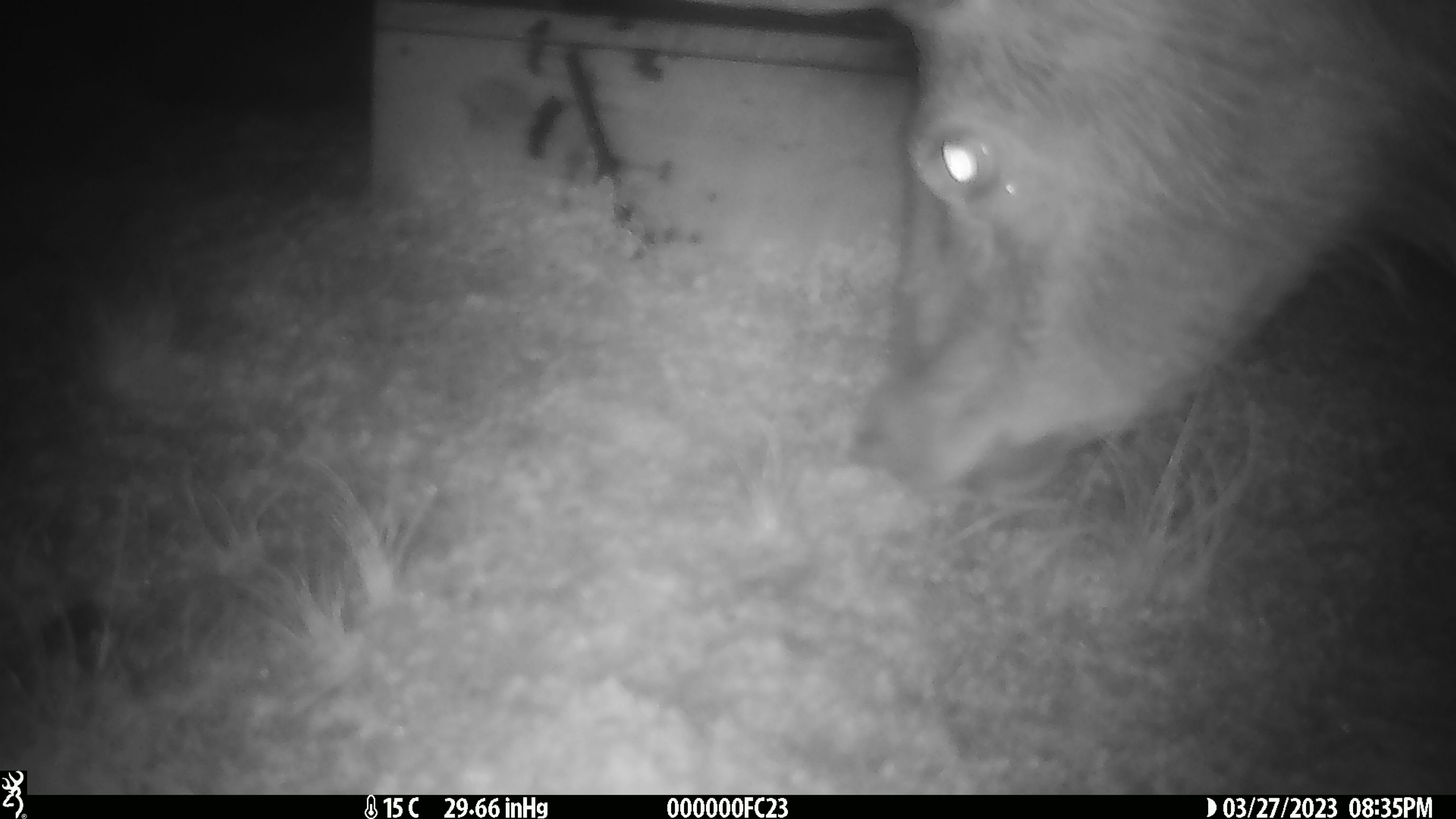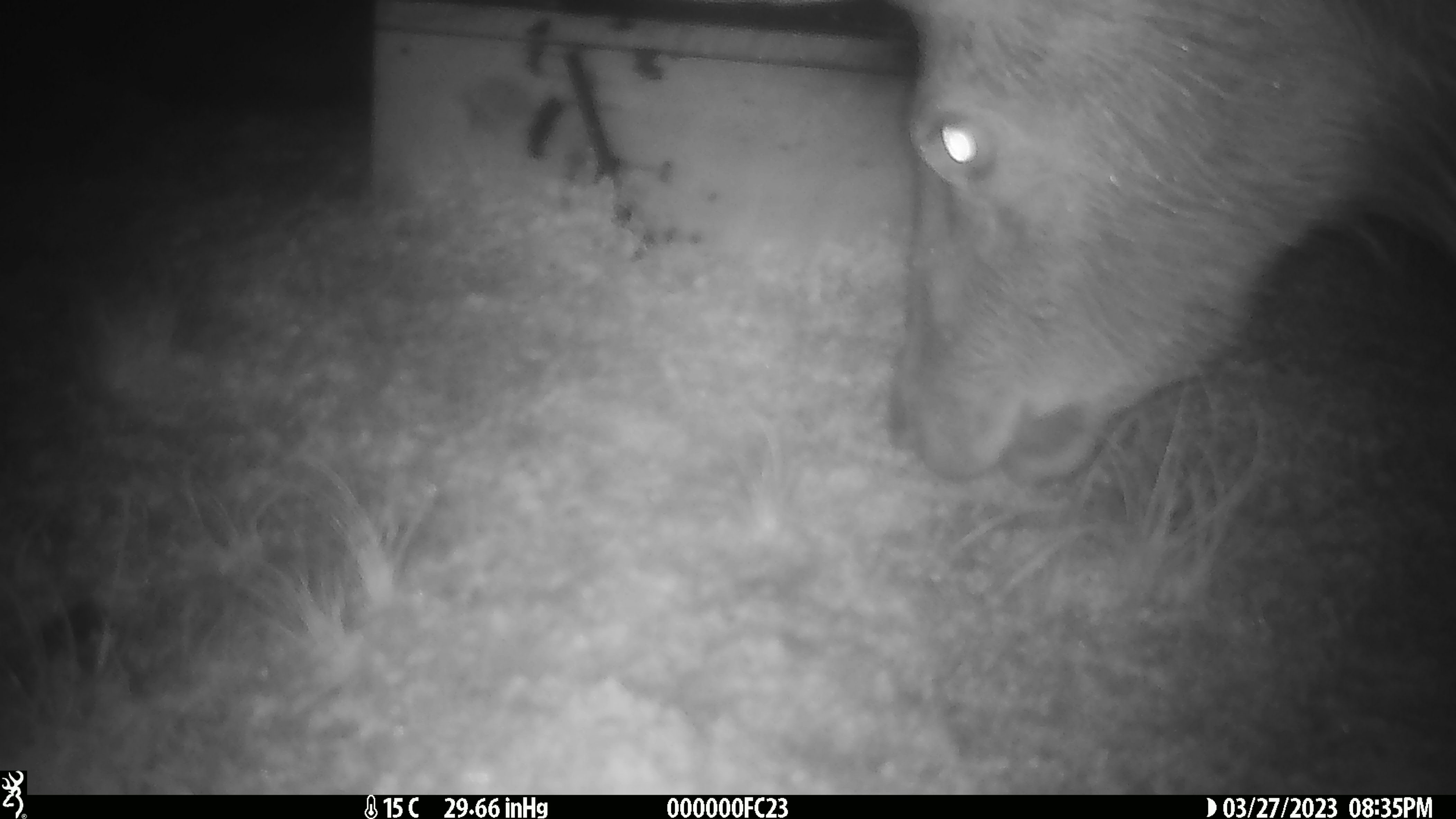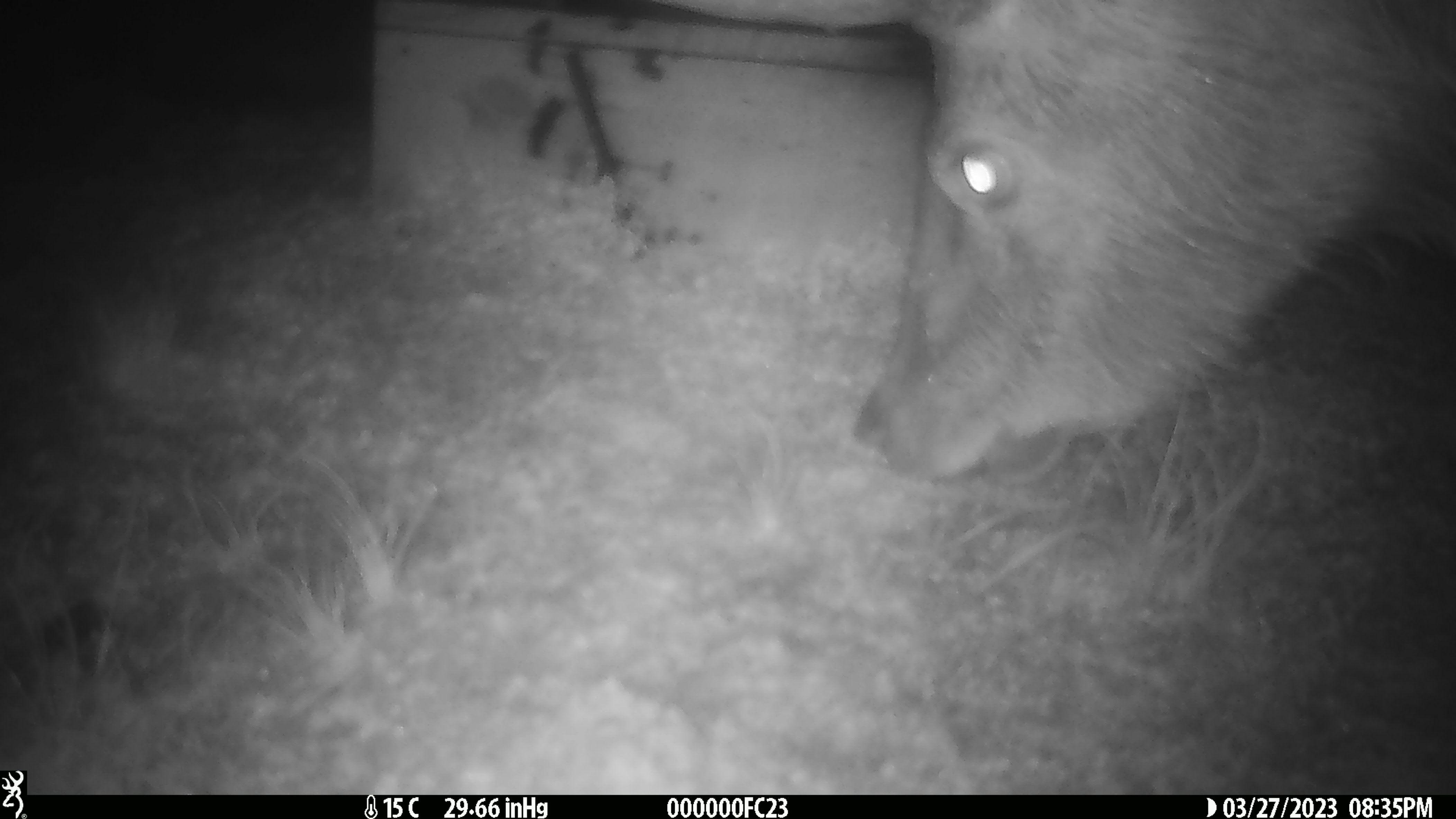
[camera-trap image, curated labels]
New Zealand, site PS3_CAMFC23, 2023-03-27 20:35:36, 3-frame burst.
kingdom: Animalia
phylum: Chordata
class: Mammalia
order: Artiodactyla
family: Cervidae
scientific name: Cervidae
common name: deer